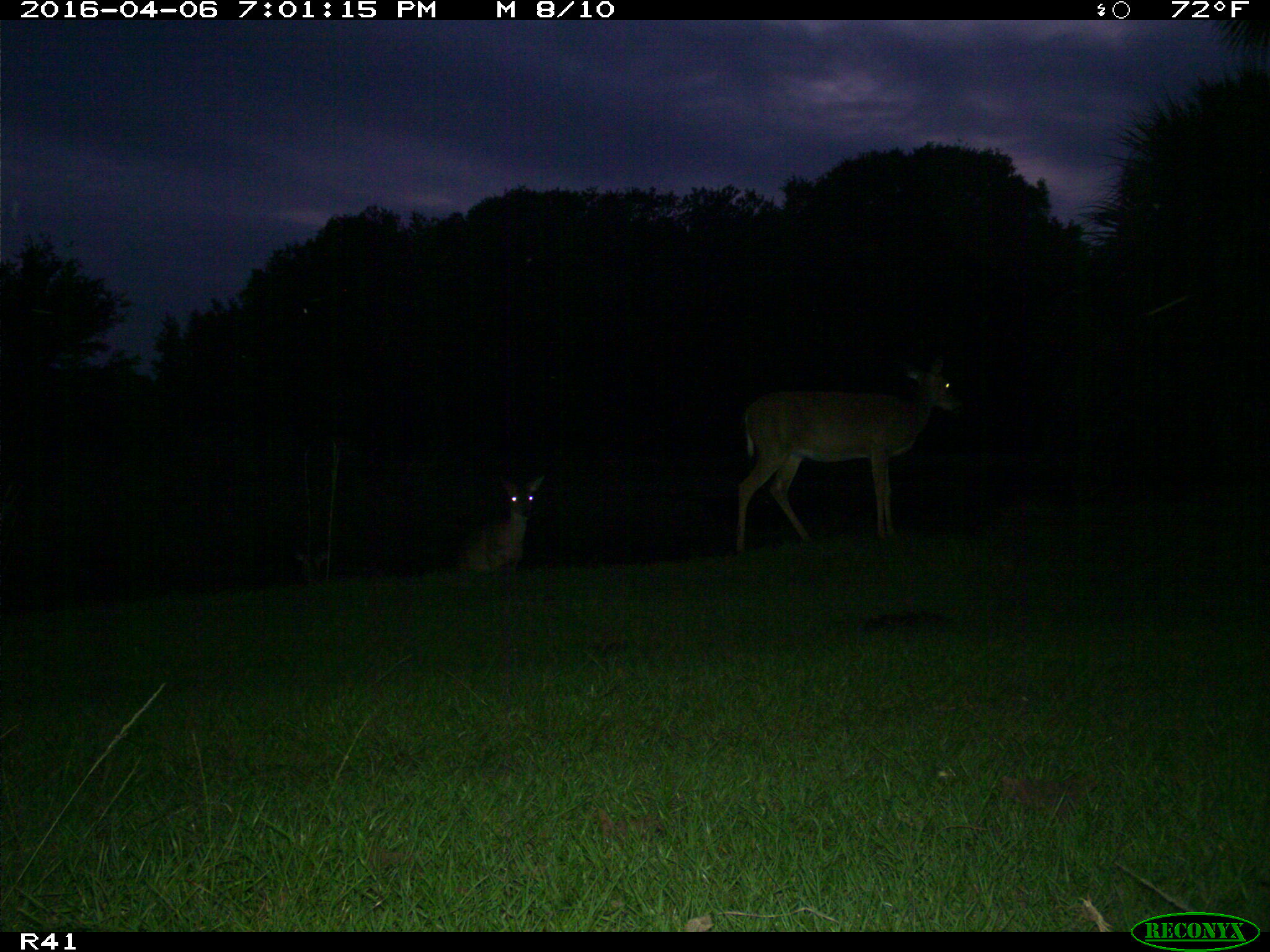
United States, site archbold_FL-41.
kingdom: Animalia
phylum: Chordata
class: Mammalia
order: Artiodactyla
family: Cervidae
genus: Odocoileus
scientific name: Odocoileus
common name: deer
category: unidentified deer